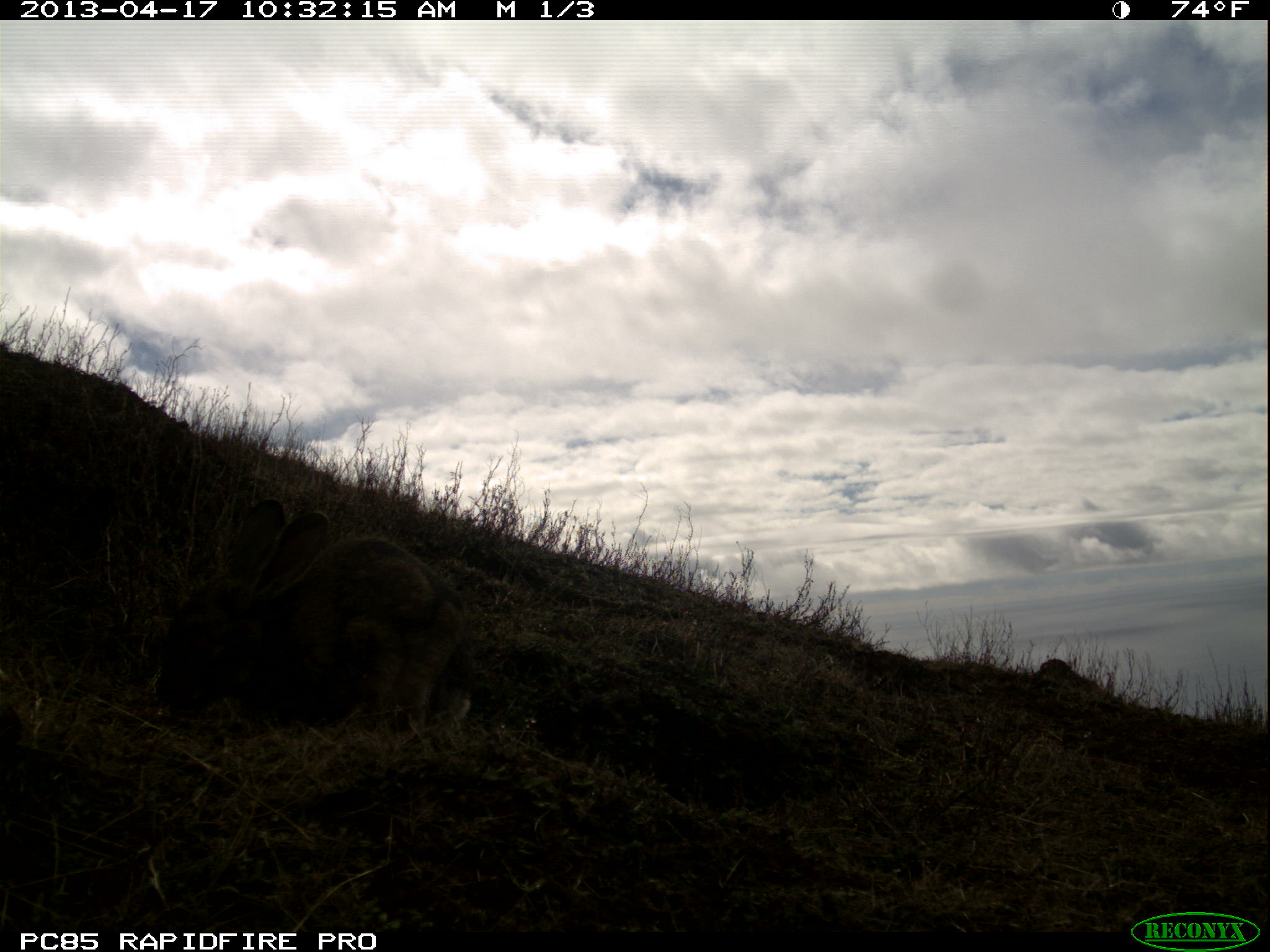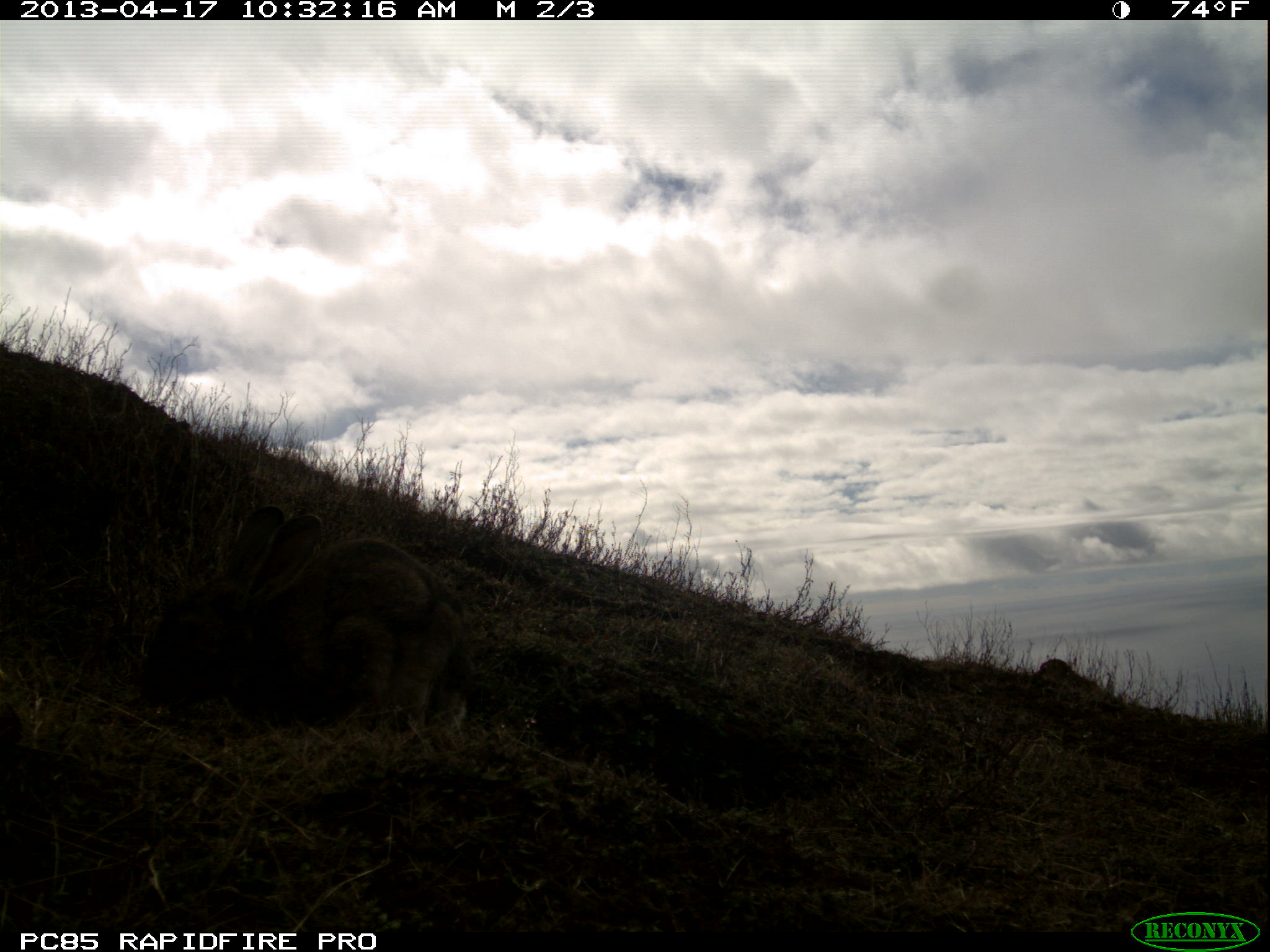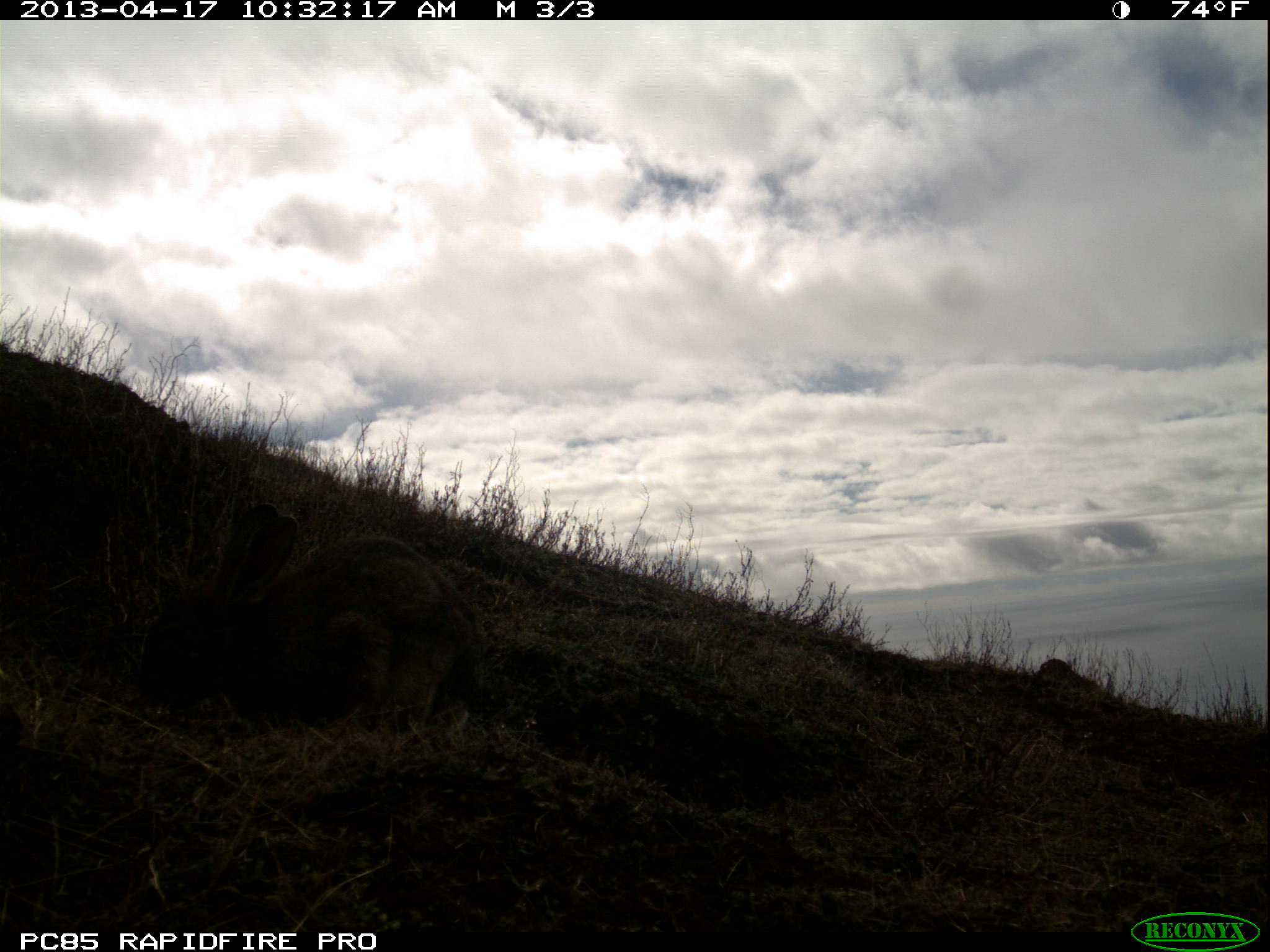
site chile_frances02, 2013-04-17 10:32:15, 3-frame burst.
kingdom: Animalia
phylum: Chordata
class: Mammalia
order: Lagomorpha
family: Leporidae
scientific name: Leporidae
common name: rabbits and hares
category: rabbit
Rabbit (rabbits and hares) (Leporidae).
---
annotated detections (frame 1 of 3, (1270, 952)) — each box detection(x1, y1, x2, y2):
rabbit: detection(148, 499, 476, 748)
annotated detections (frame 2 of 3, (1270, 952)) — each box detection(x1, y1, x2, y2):
rabbit: detection(134, 502, 478, 751)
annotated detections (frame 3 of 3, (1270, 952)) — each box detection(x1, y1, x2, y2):
rabbit: detection(131, 503, 489, 741)